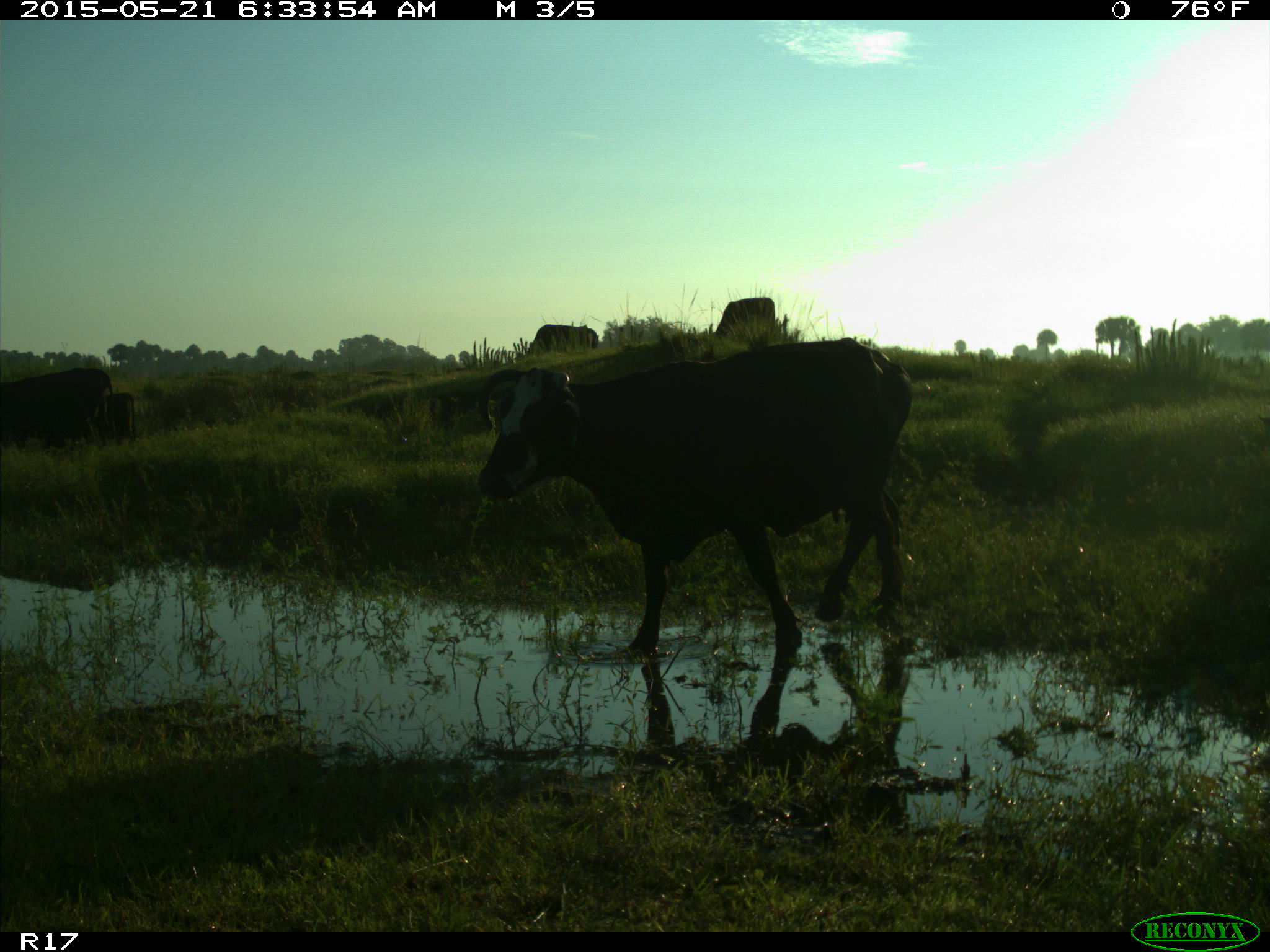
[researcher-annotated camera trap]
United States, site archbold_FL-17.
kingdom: Animalia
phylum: Chordata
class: Mammalia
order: Artiodactyla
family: Bovidae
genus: Bos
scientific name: Bos taurus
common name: domestic cow